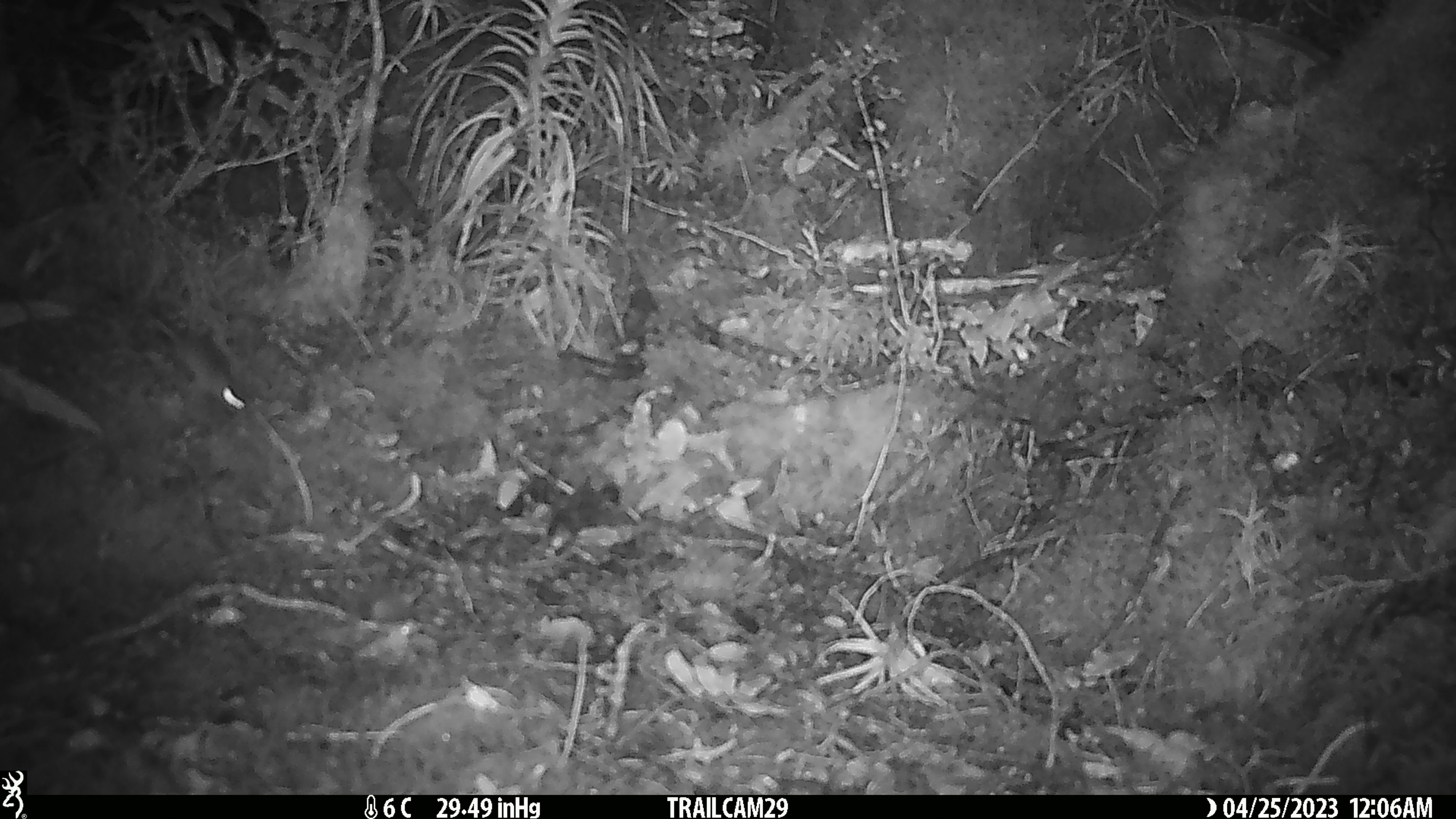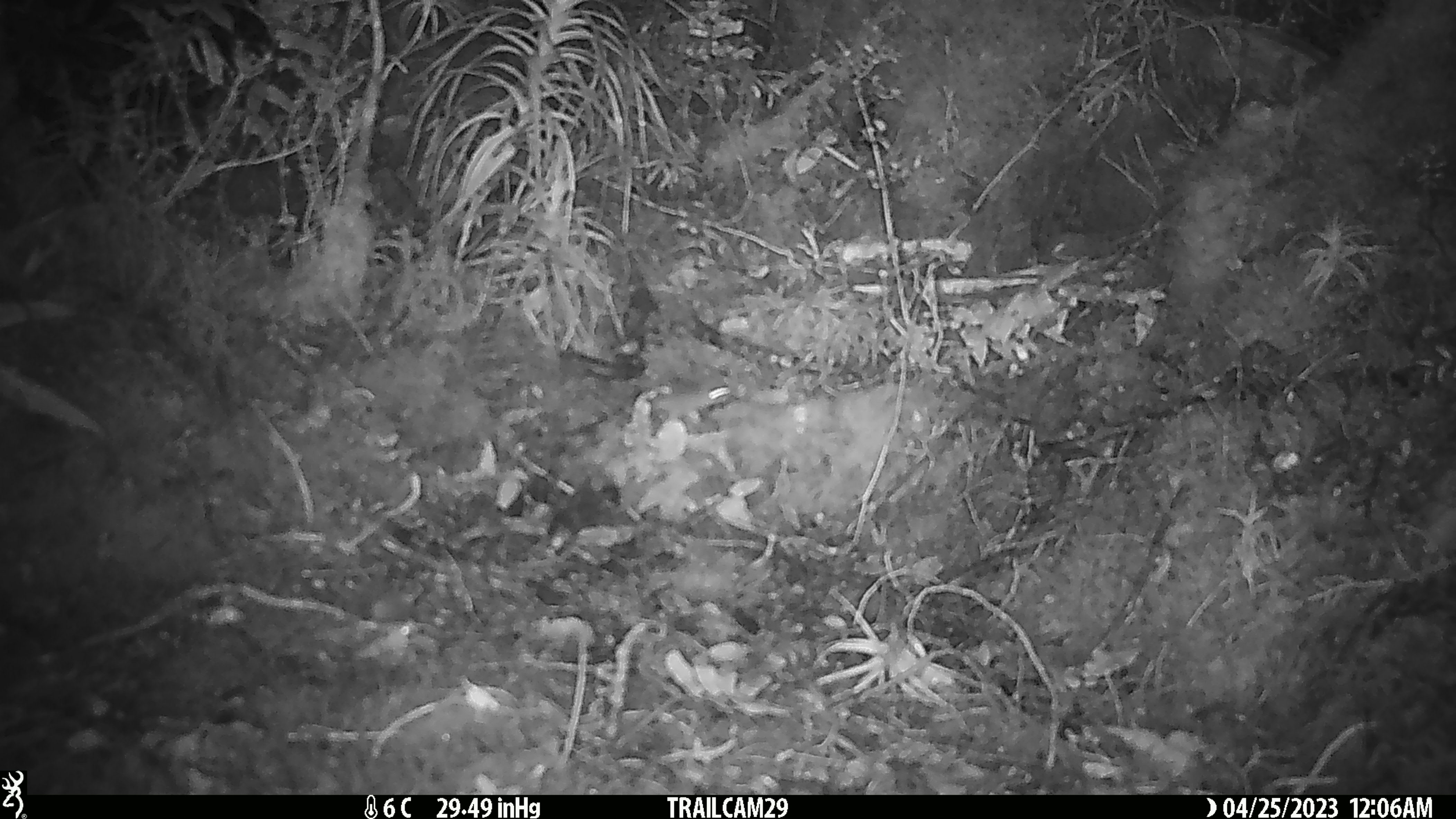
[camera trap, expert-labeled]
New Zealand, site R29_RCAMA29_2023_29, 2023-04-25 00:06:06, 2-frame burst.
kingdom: Animalia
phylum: Chordata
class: Mammalia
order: Rodentia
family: Muridae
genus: Mus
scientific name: Mus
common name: mouse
Mouse (Mus).